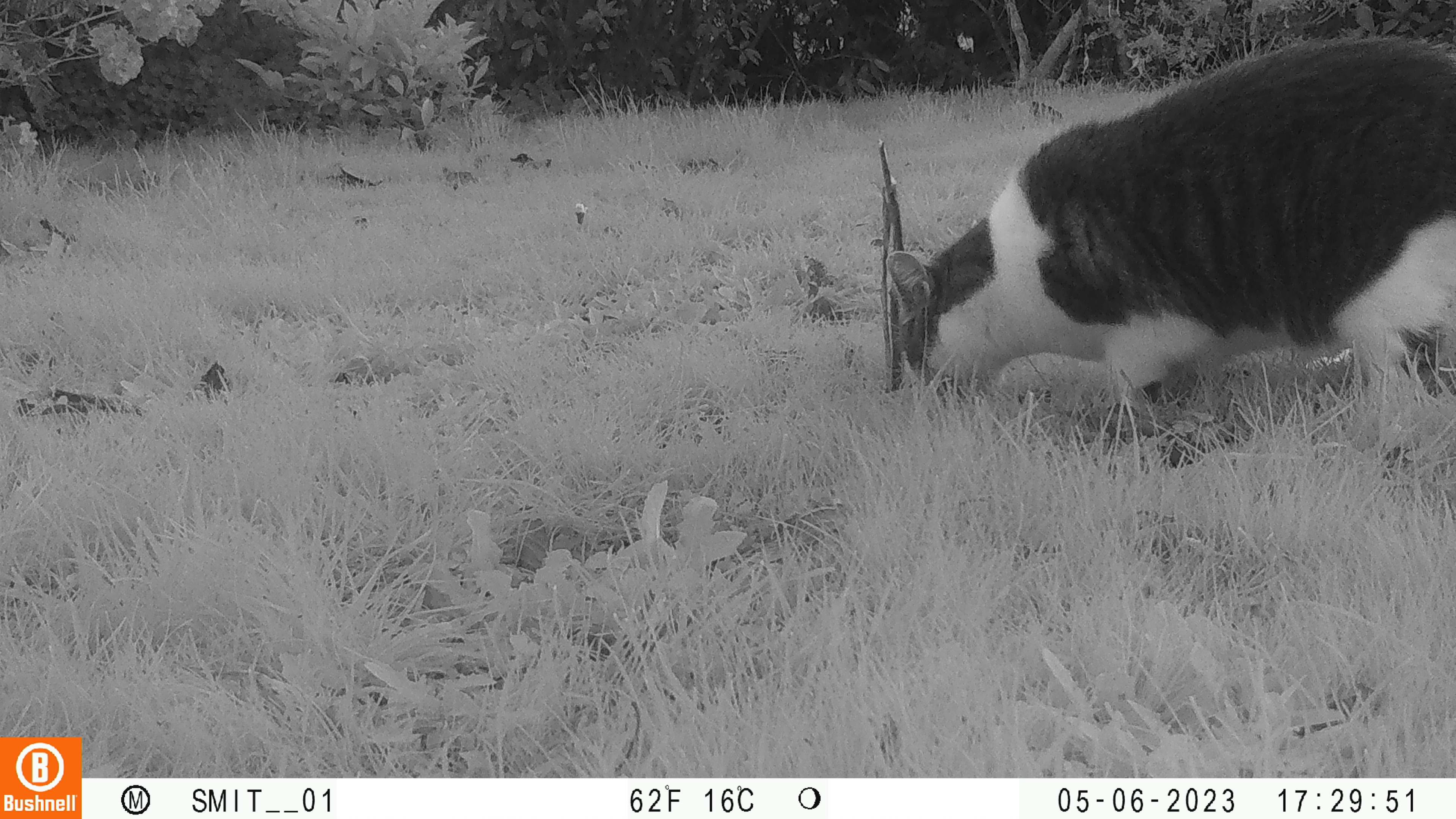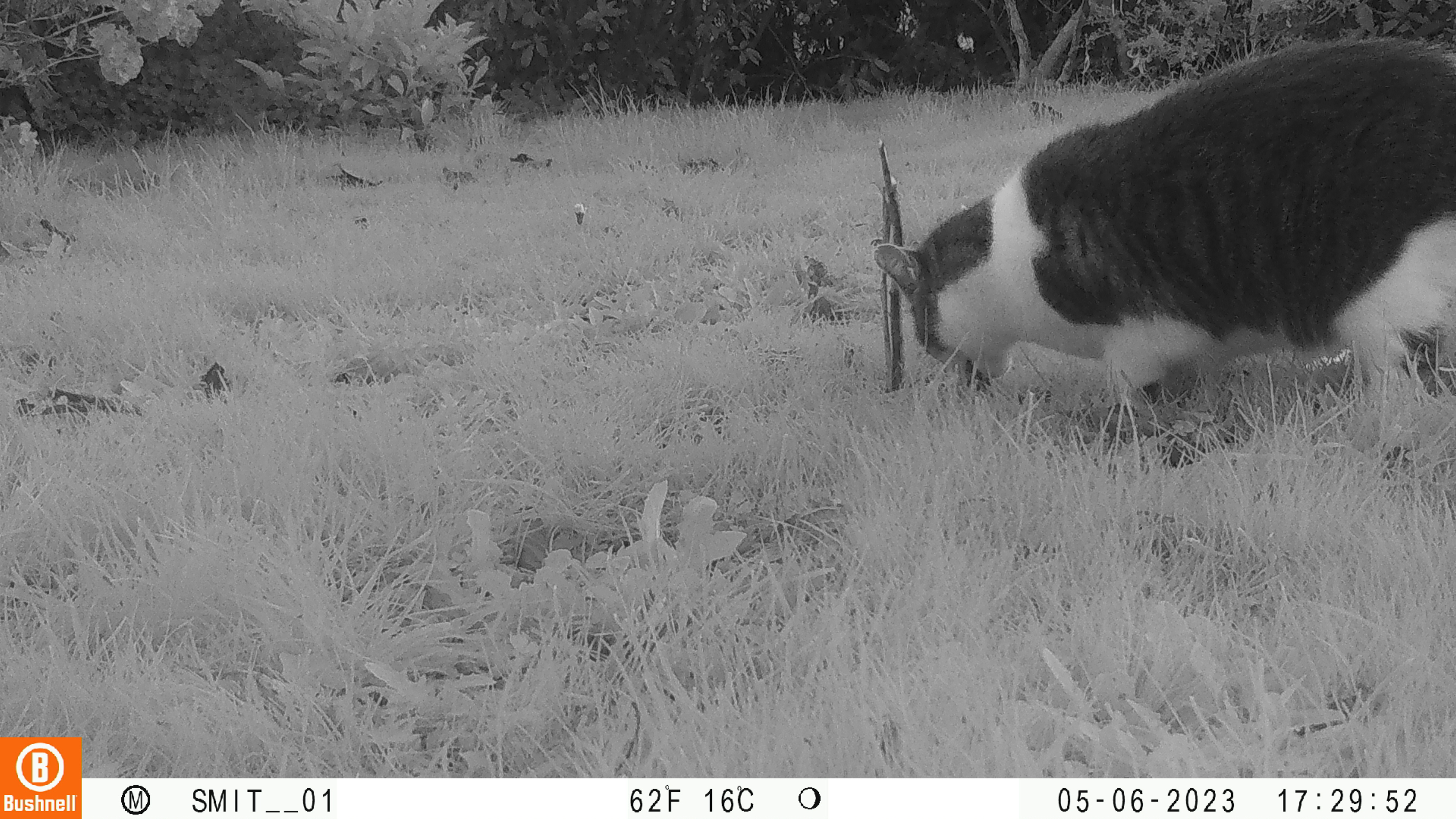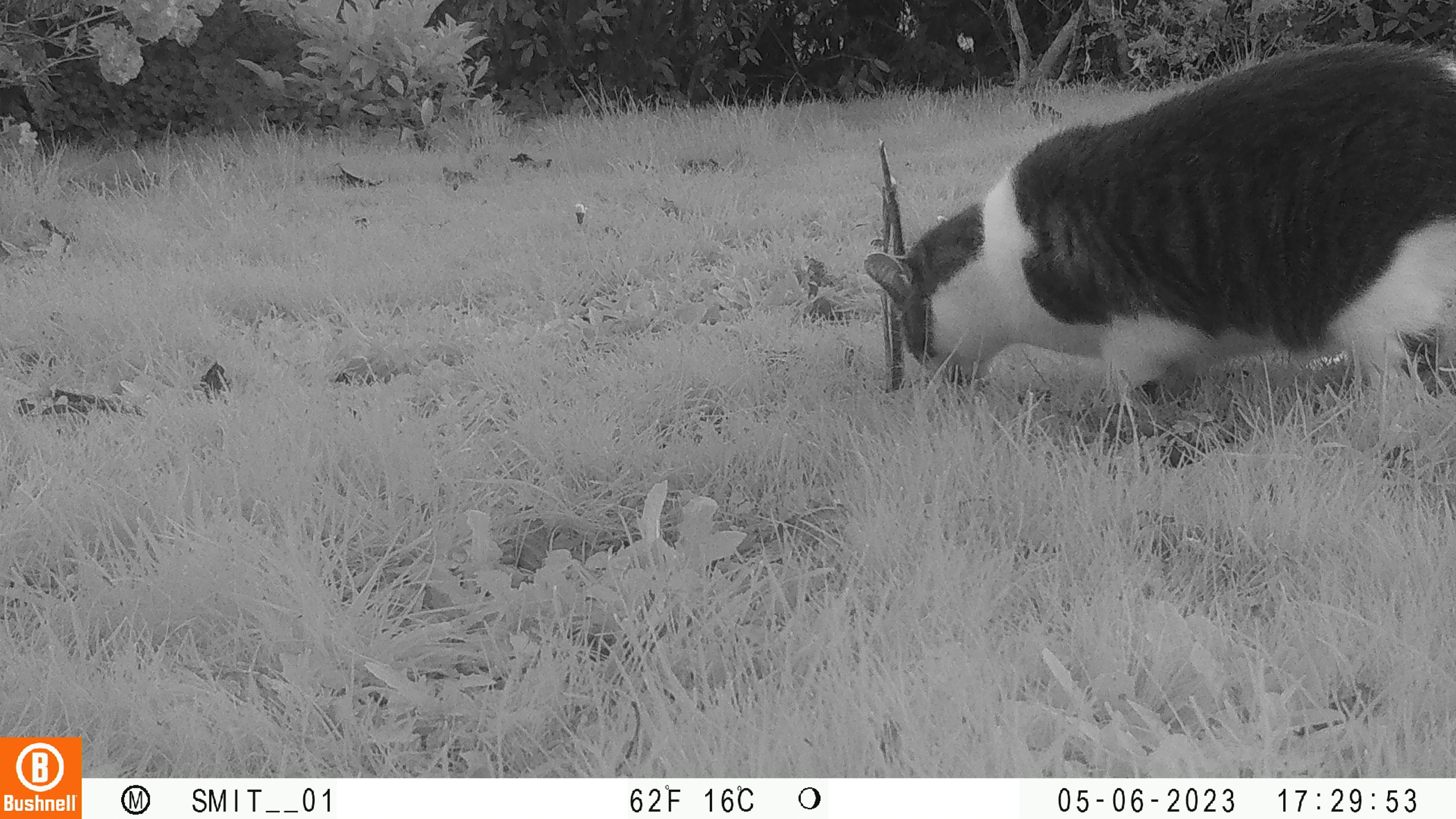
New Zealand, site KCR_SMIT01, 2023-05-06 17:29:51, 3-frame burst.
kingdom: Animalia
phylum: Chordata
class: Mammalia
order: Carnivora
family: Felidae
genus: Felis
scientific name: Felis catus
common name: domestic cat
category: cat